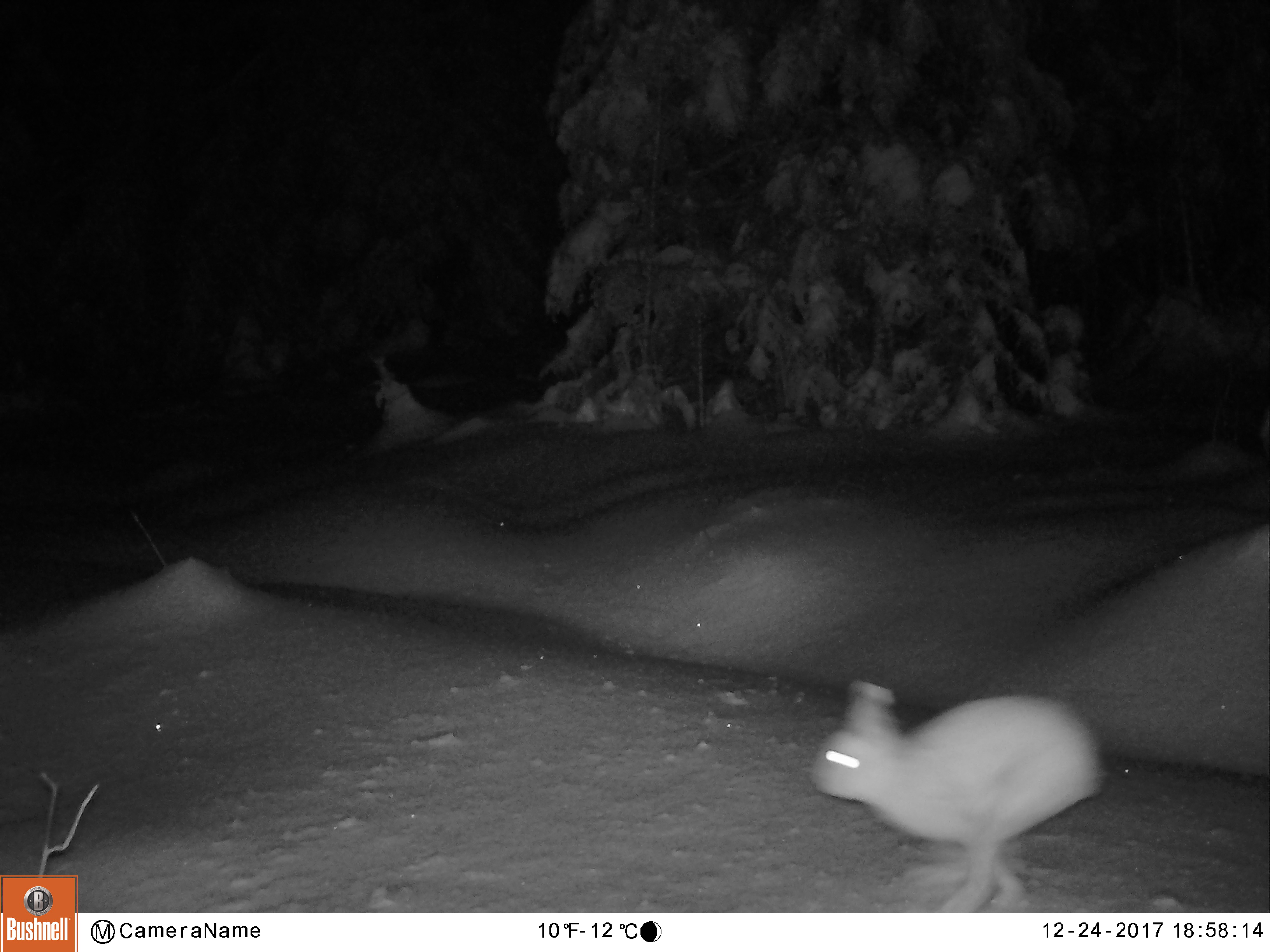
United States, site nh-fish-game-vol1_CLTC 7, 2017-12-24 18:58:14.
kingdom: Animalia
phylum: Chordata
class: Mammalia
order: Lagomorpha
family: Leporidae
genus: Lepus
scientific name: Lepus americanus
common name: snowshoe hare